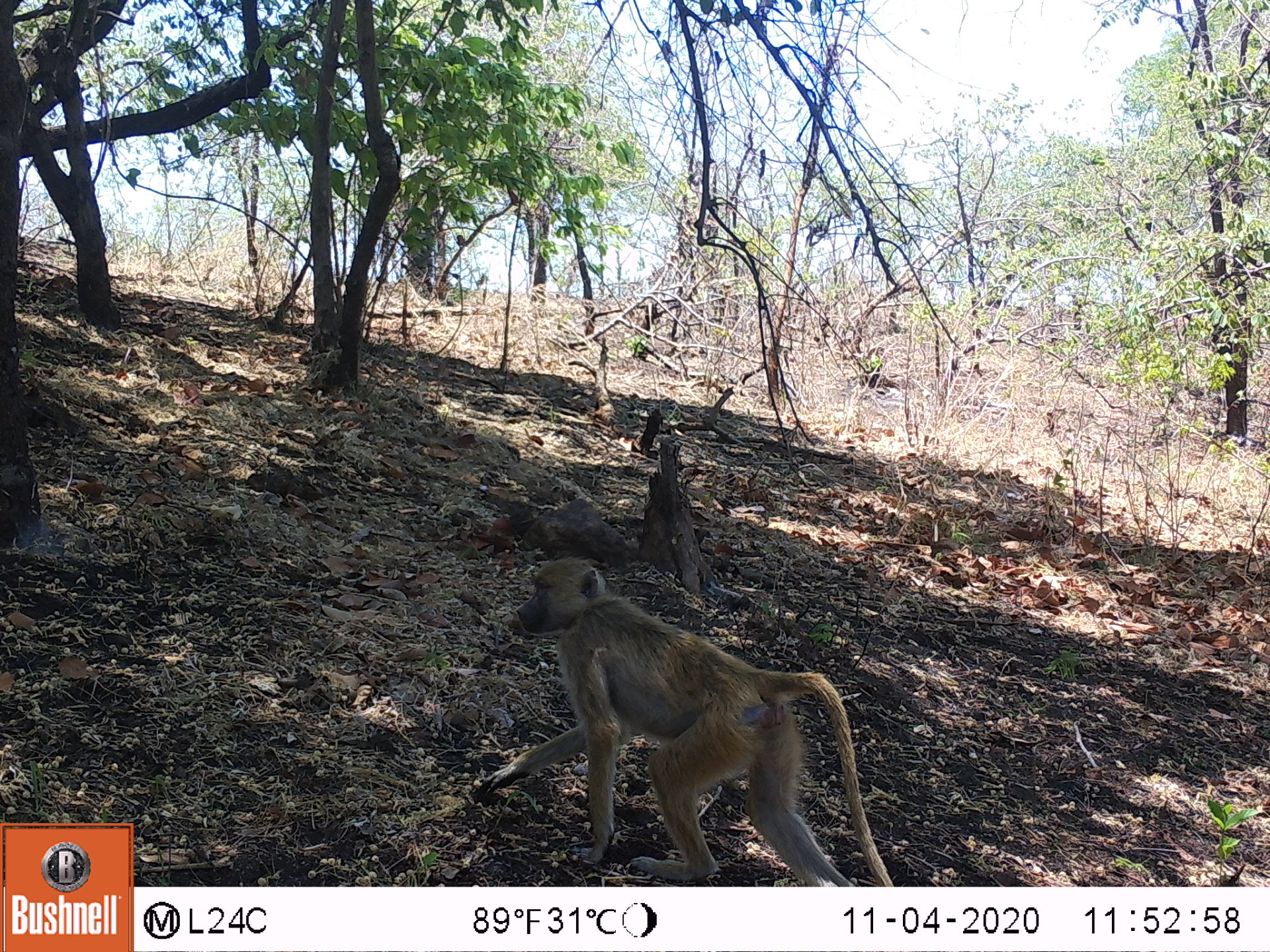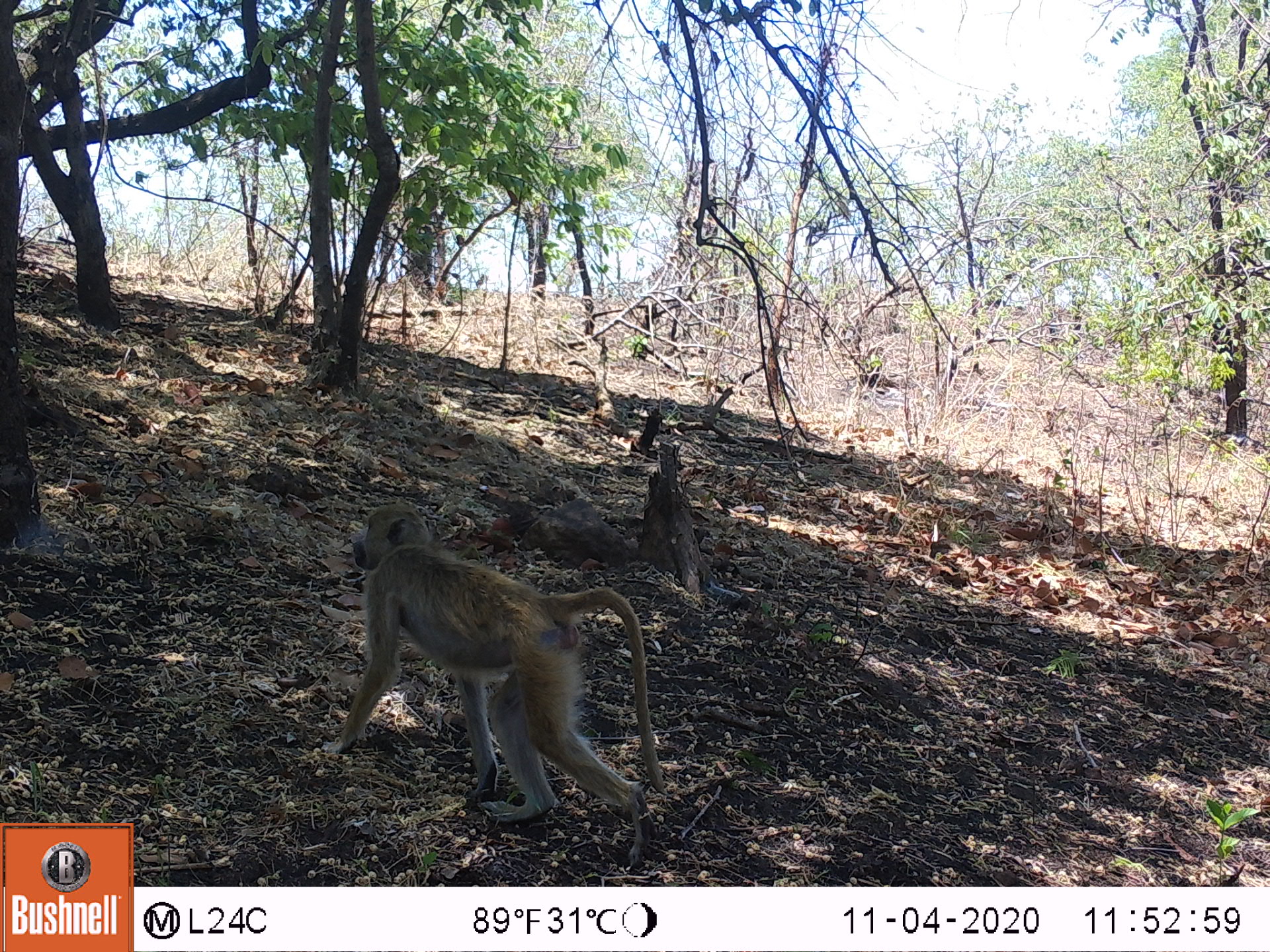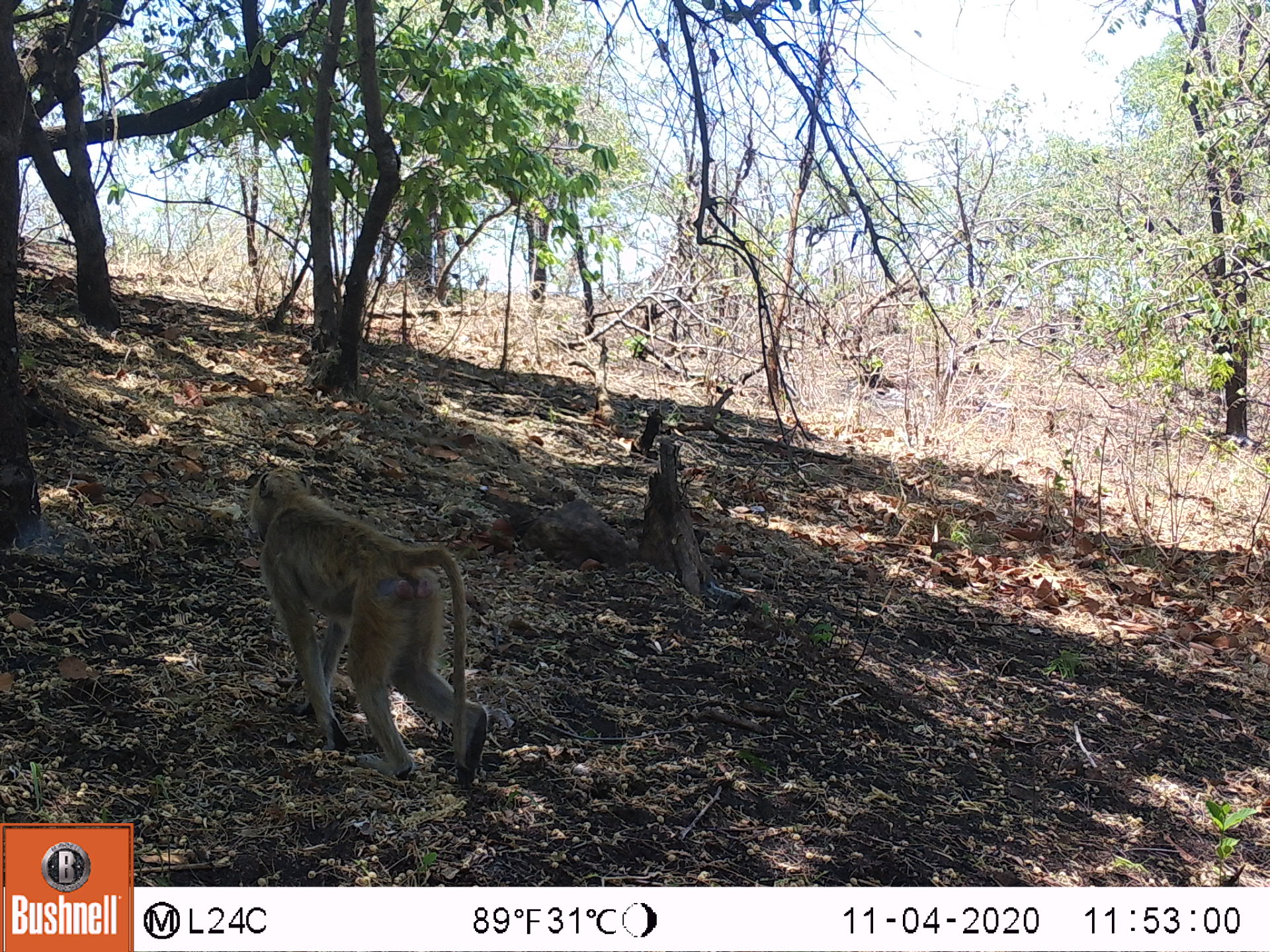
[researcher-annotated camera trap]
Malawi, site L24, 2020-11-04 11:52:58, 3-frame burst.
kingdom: Animalia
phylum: Chordata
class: Mammalia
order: Primates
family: Cercopithecidae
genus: Papio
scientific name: Papio cynocephalus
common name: yellow baboon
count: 1